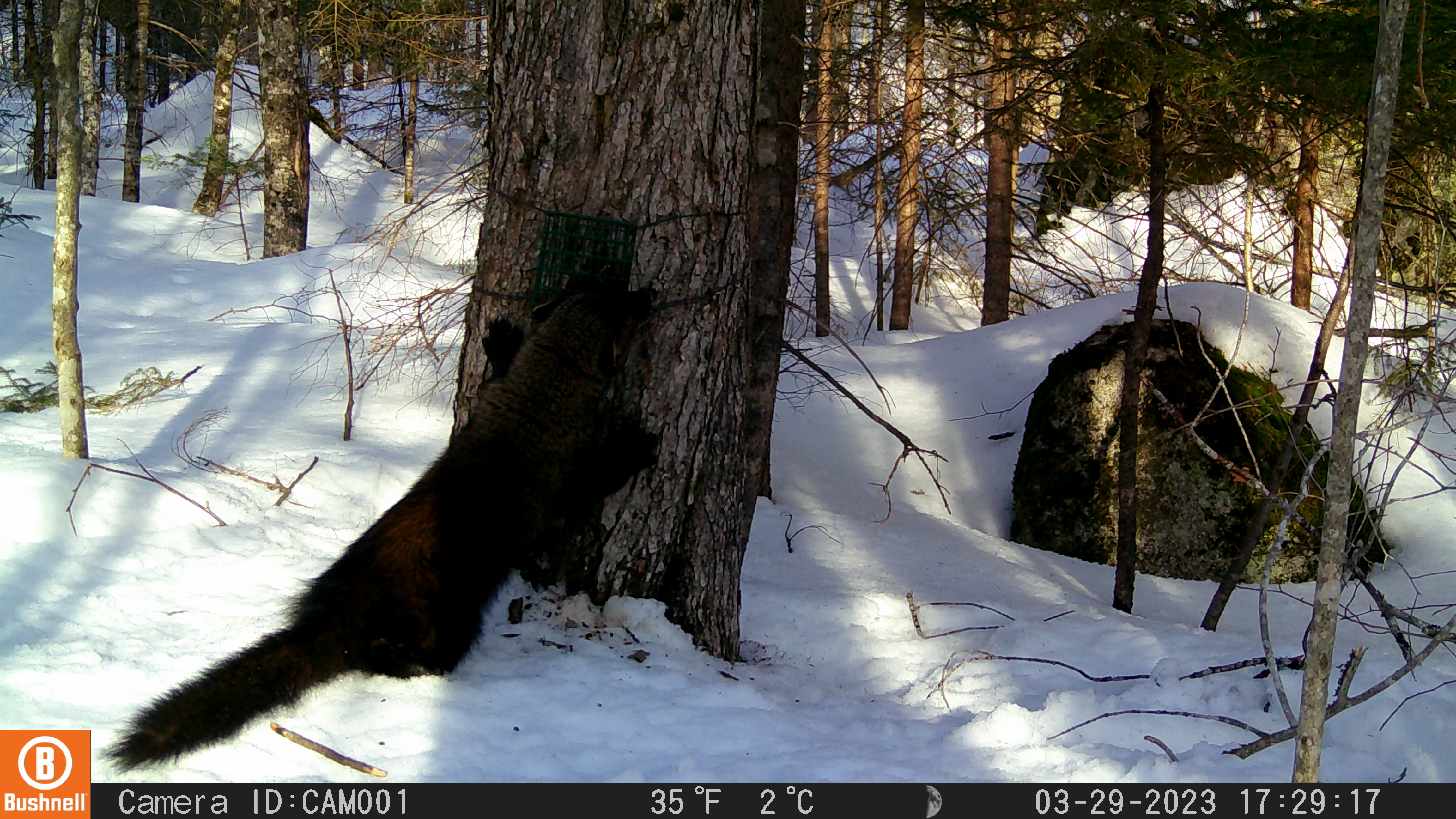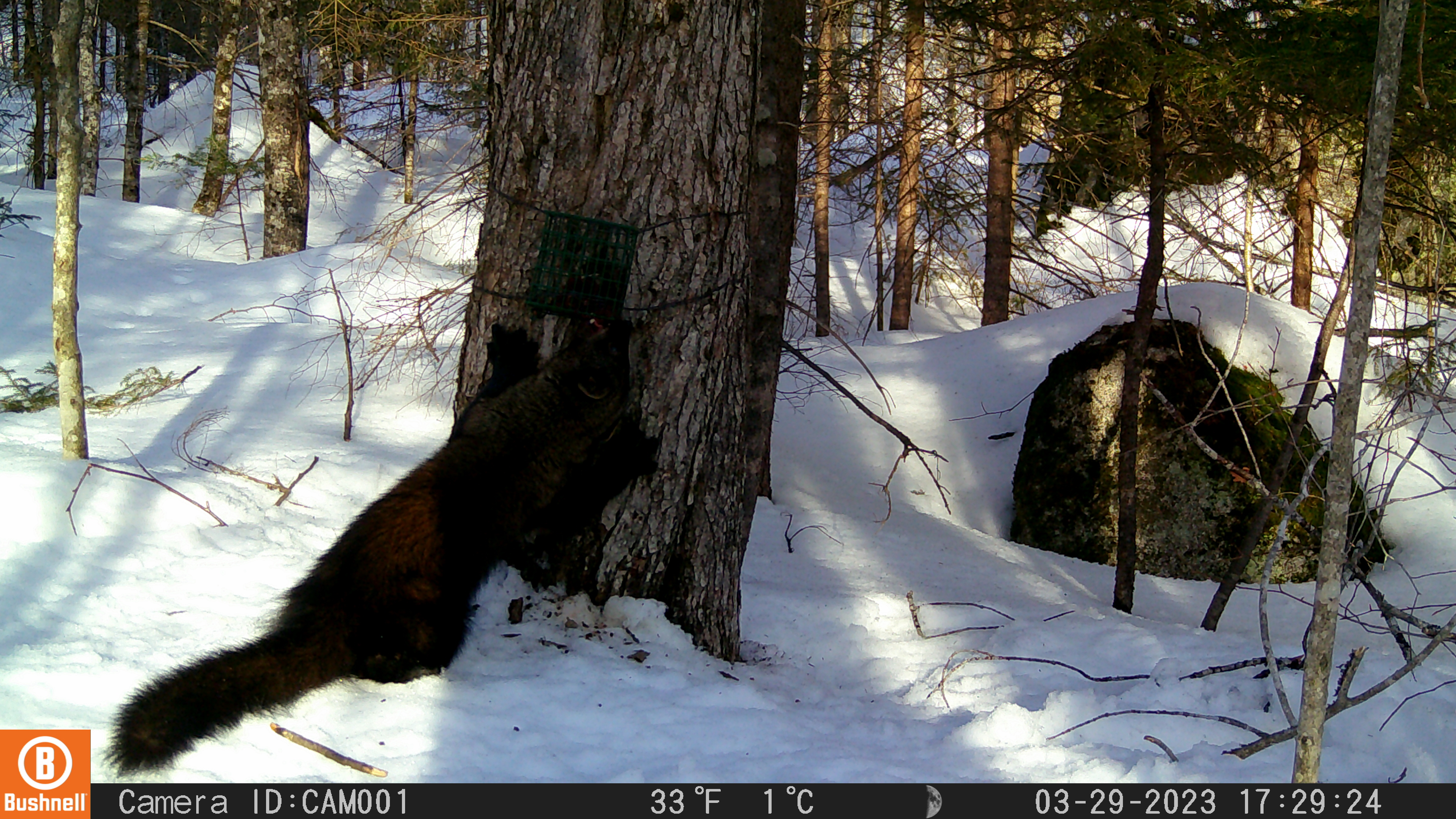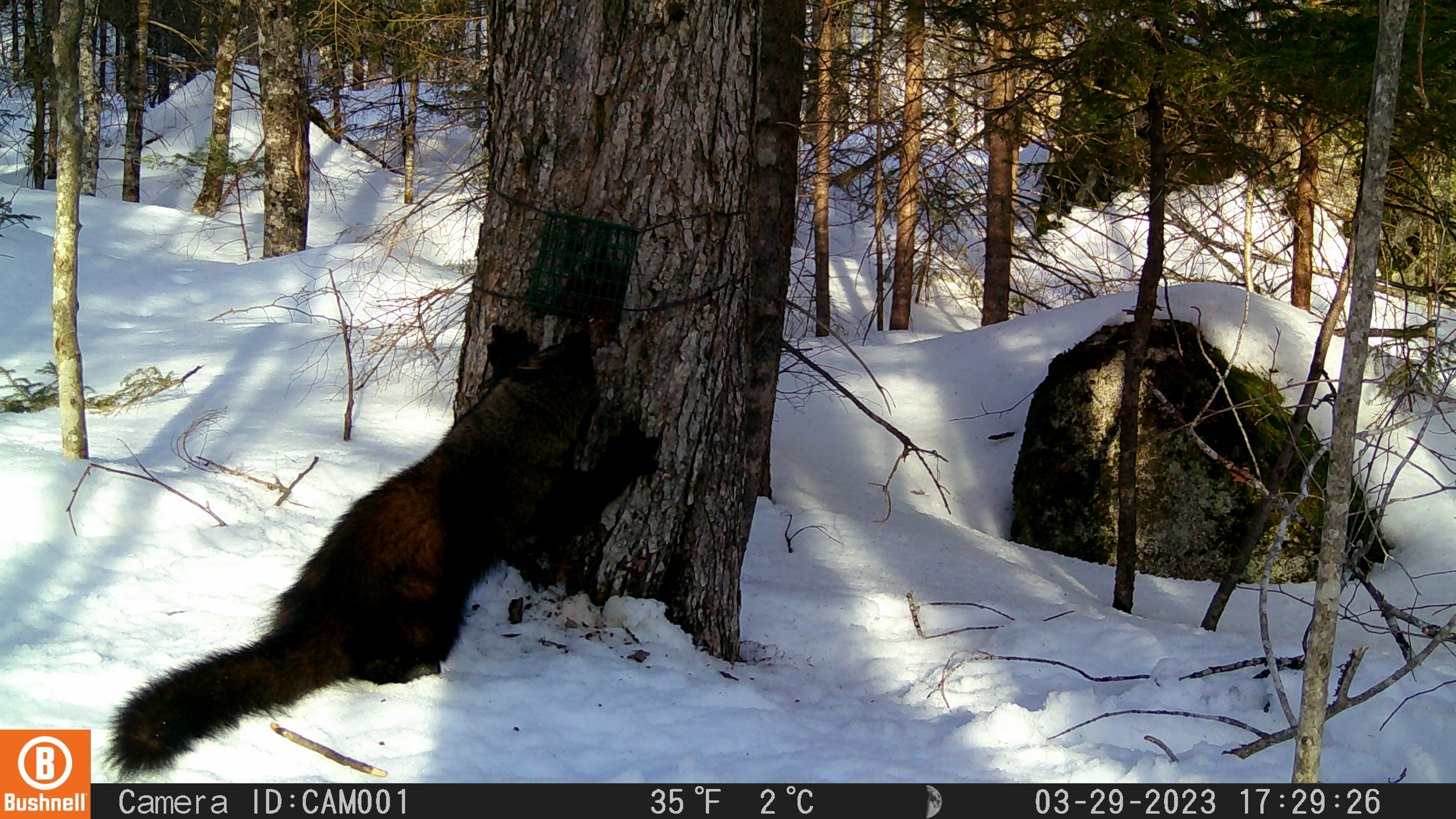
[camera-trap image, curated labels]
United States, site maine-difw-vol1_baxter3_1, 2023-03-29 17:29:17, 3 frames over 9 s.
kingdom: Animalia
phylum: Chordata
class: Mammalia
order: Carnivora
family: Mustelidae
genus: Pekania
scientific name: Pekania pennanti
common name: fisher